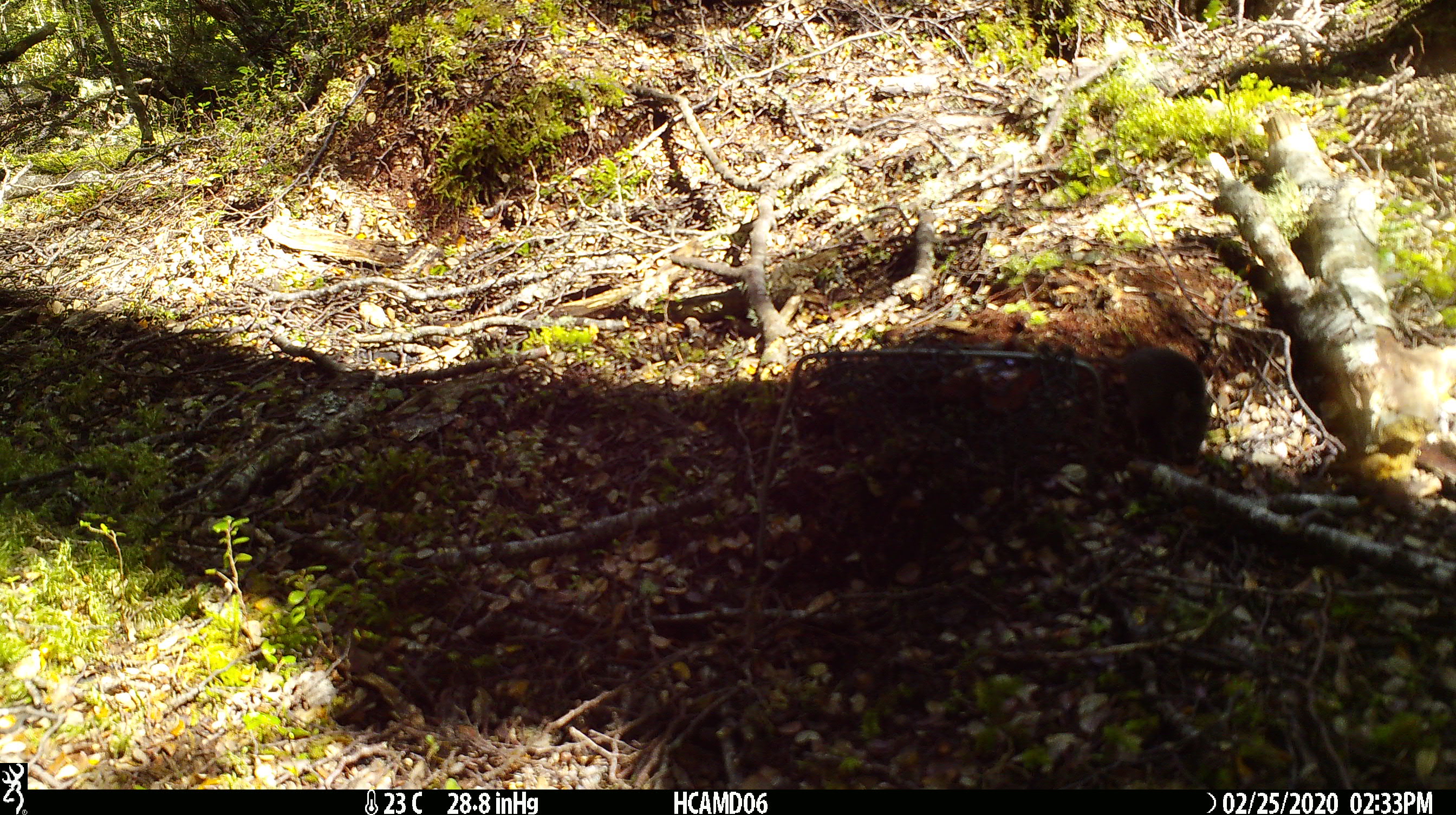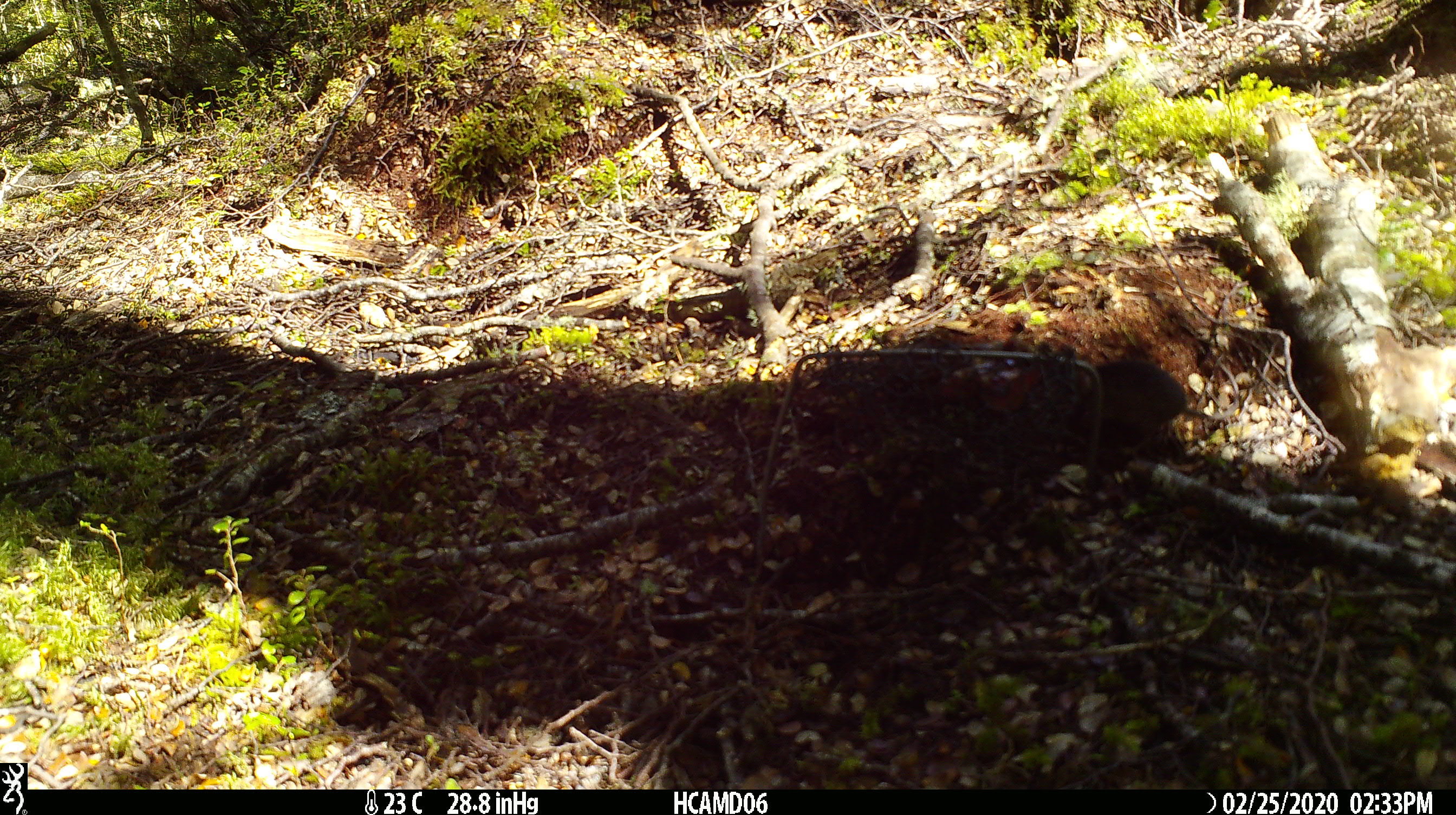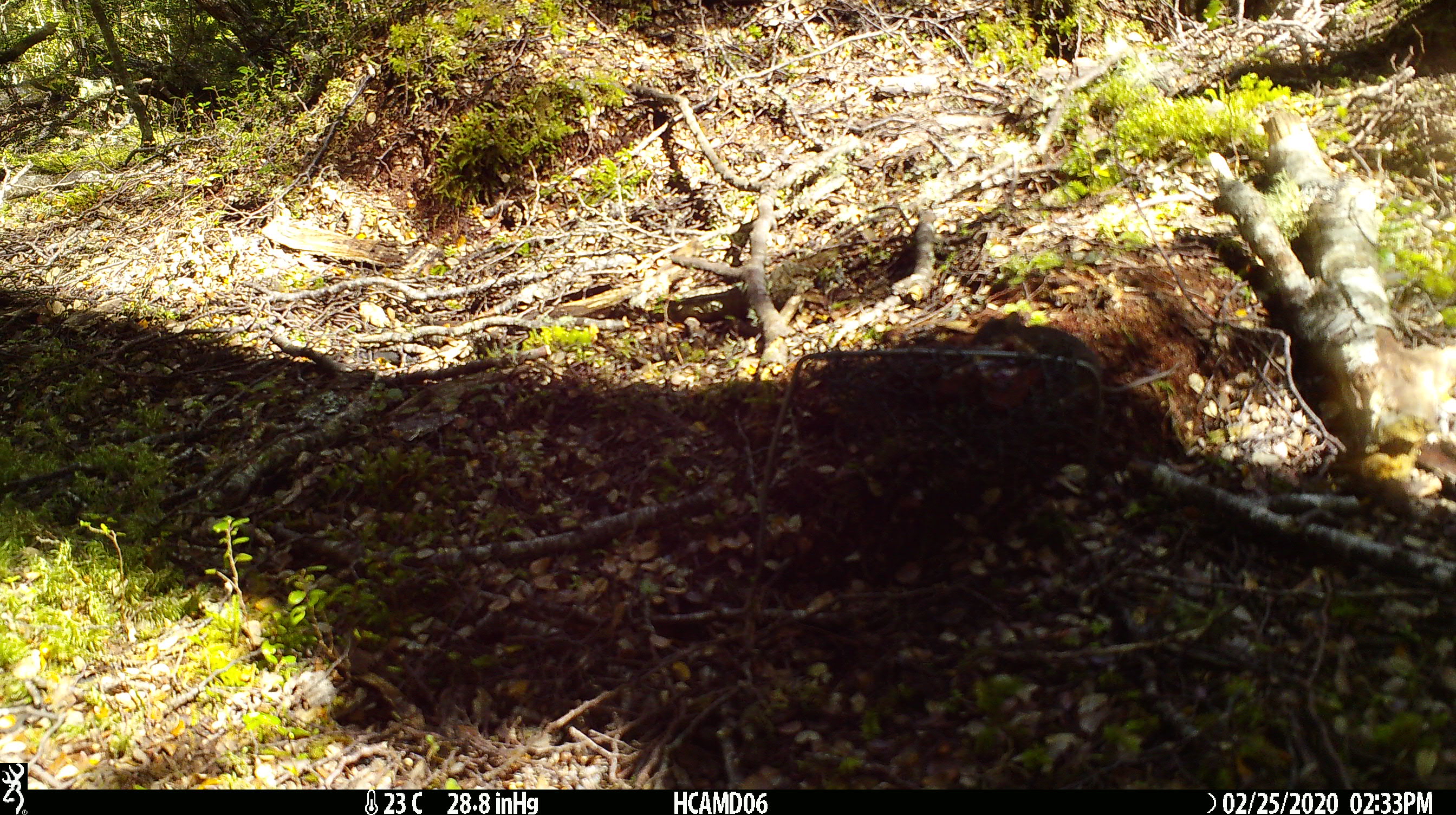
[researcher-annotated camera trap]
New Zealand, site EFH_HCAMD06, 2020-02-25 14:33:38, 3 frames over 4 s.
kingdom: Animalia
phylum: Chordata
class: Mammalia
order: Rodentia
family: Muridae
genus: Mus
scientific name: Mus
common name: mouse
Mouse (Mus).